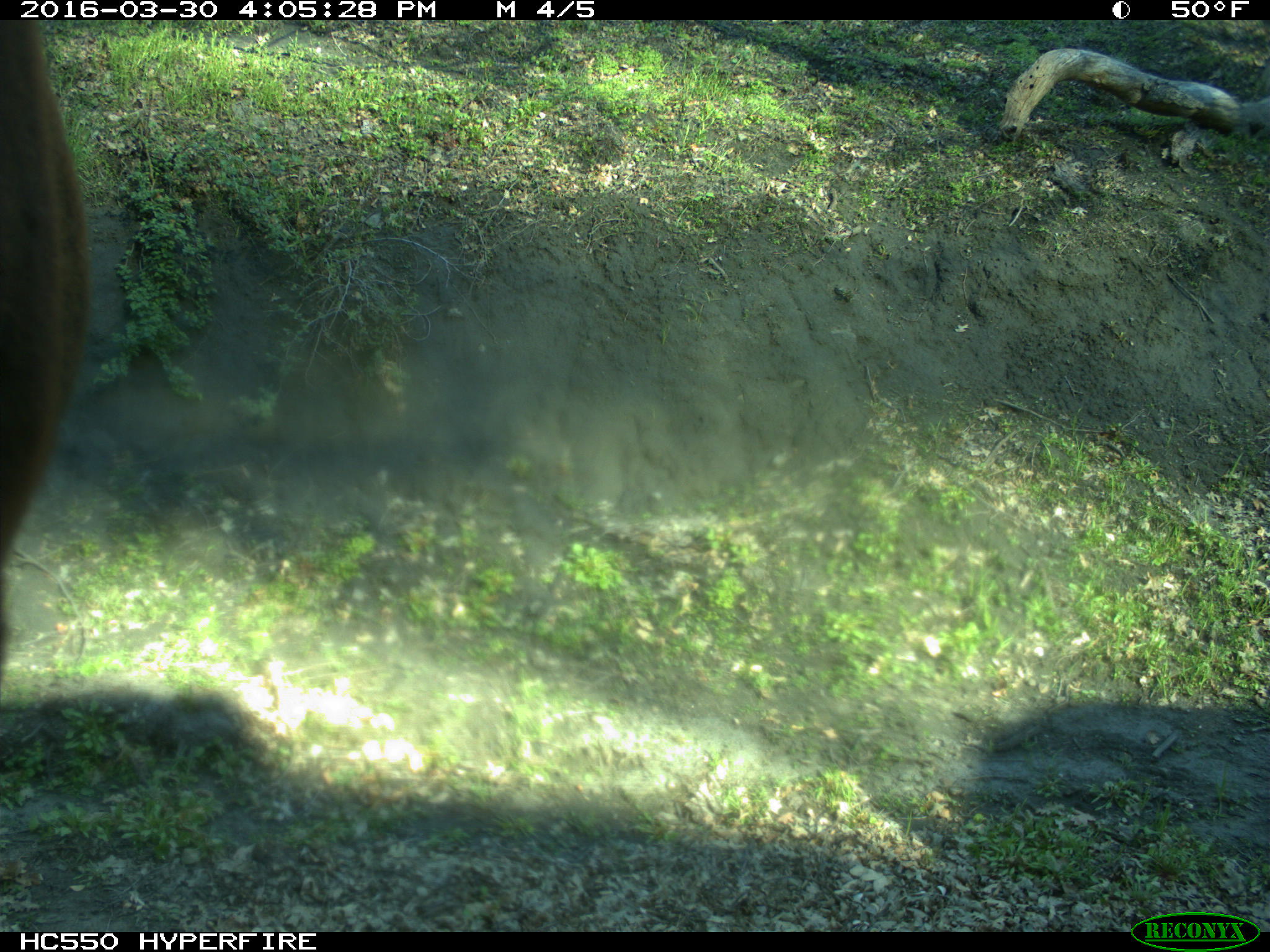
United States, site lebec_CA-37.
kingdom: Animalia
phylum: Chordata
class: Mammalia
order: Artiodactyla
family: Bovidae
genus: Bos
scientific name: Bos taurus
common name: domestic cow